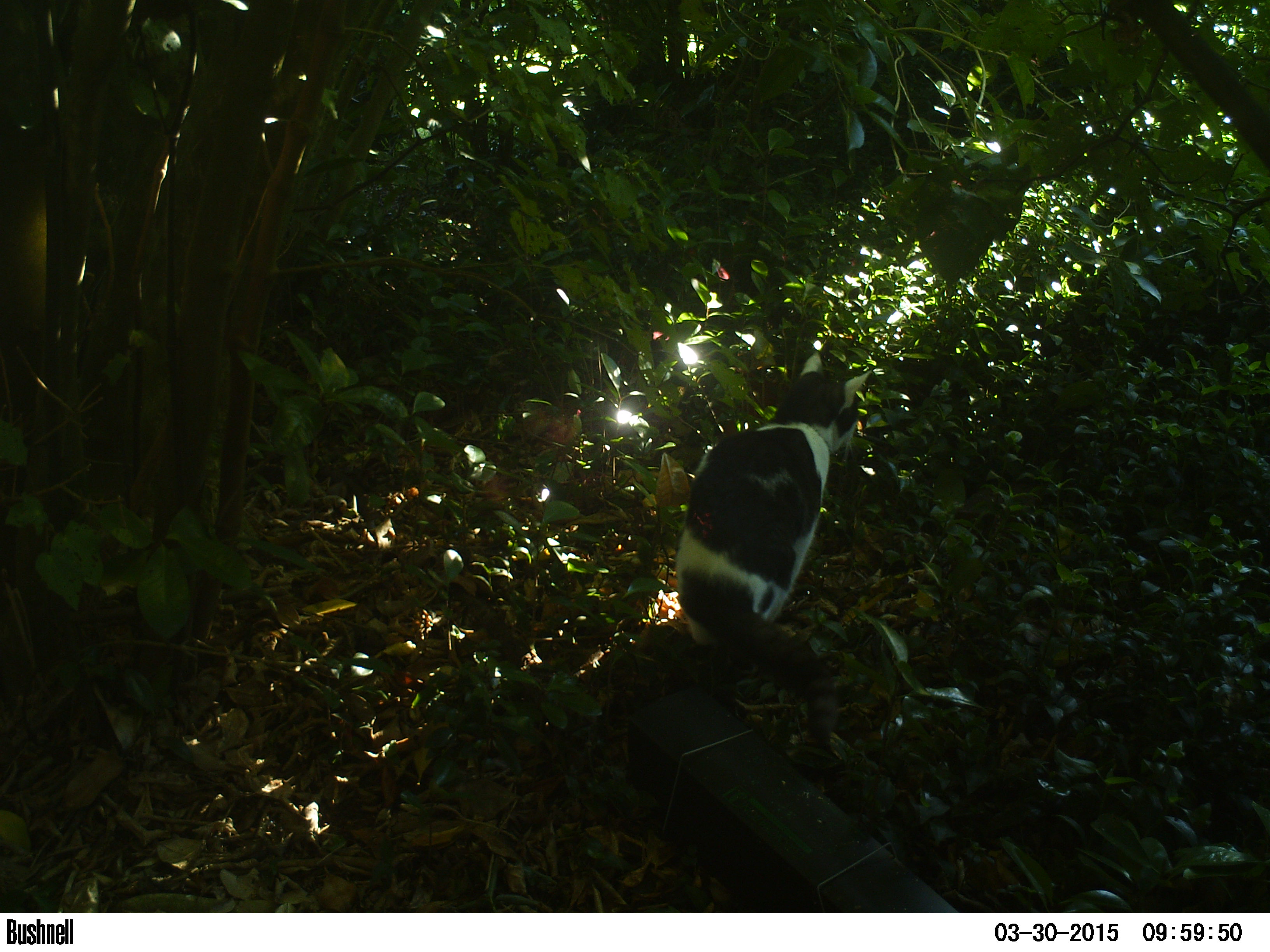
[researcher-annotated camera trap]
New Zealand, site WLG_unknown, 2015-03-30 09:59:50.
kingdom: Animalia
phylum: Chordata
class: Mammalia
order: Carnivora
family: Felidae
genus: Felis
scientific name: Felis catus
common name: domestic cat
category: cat